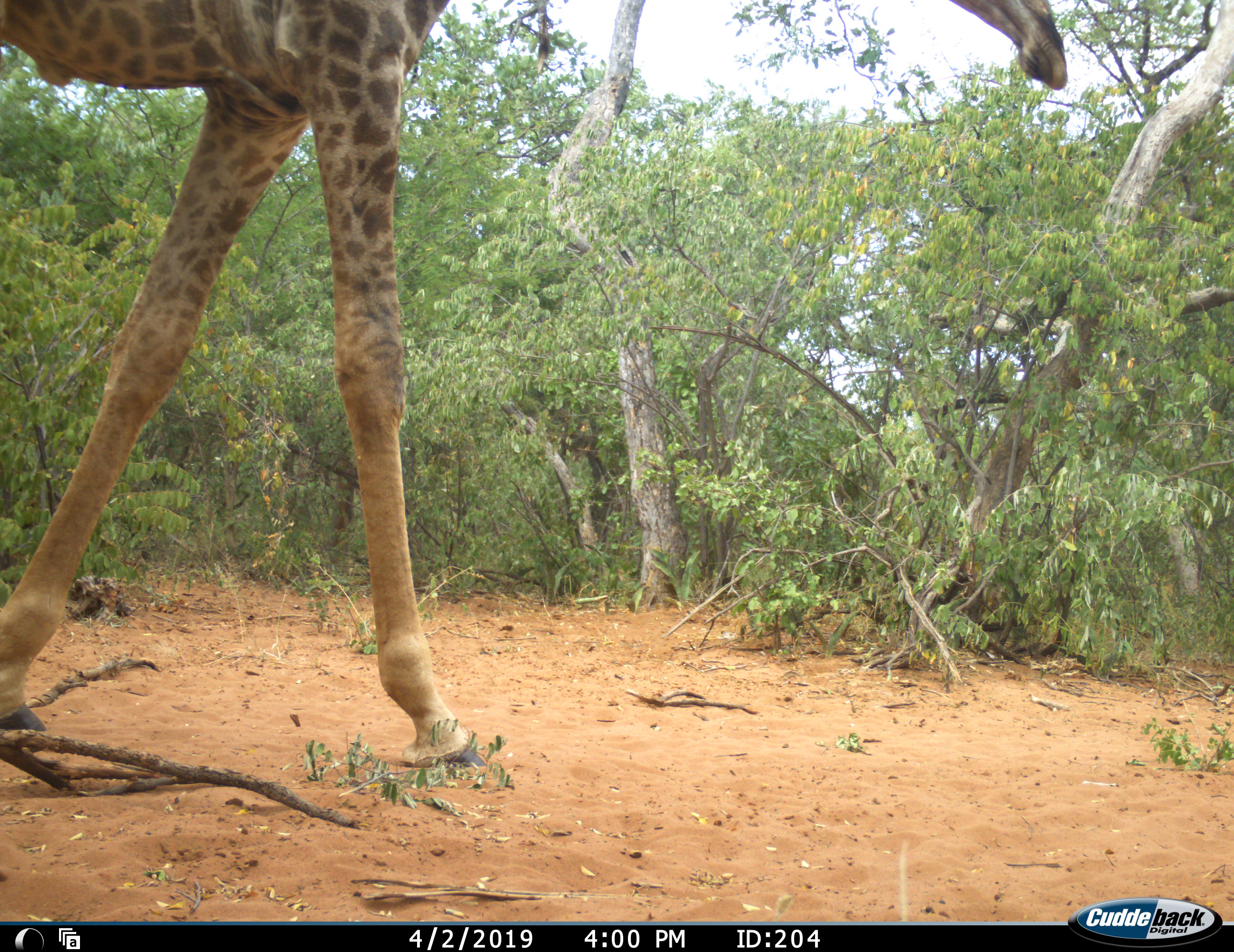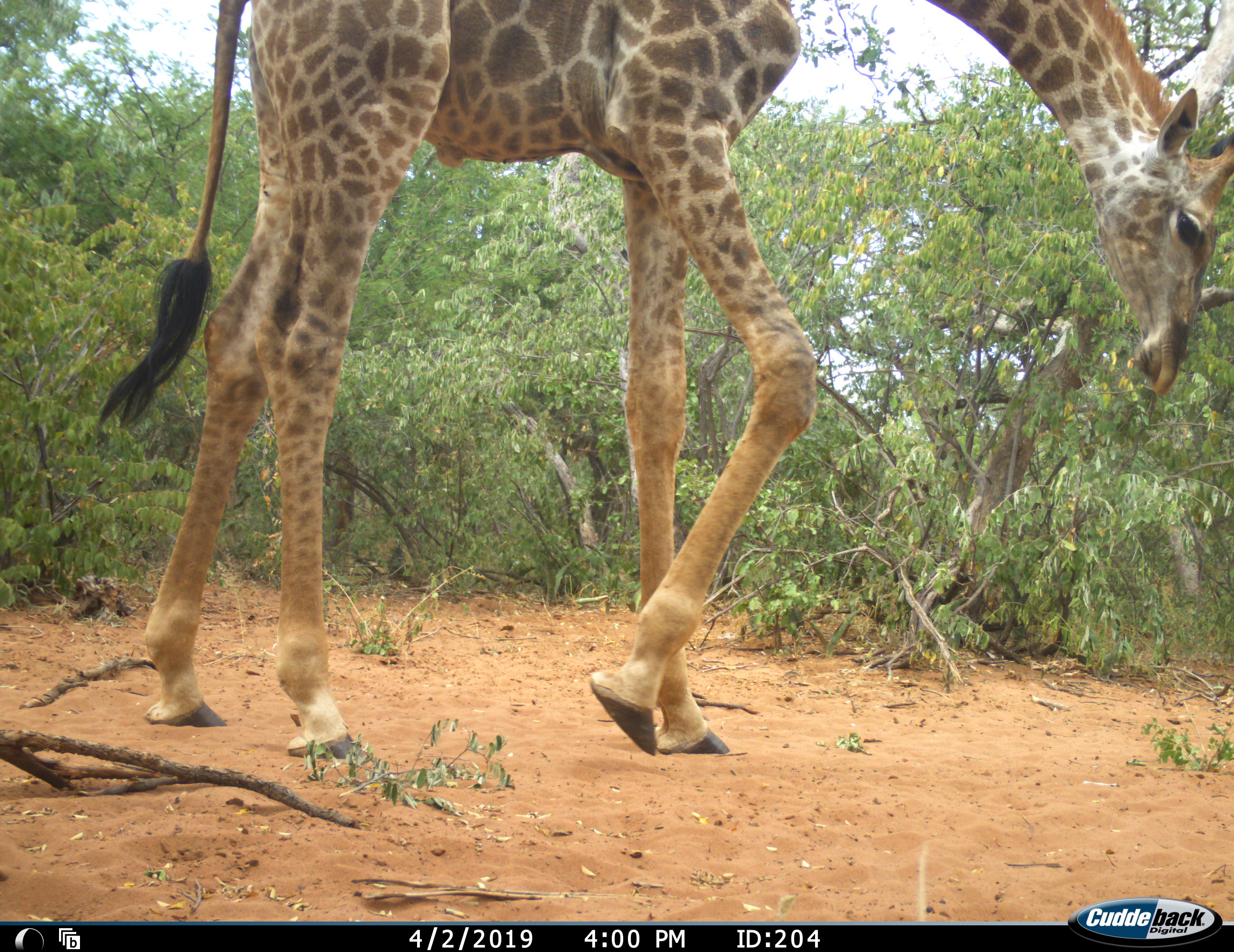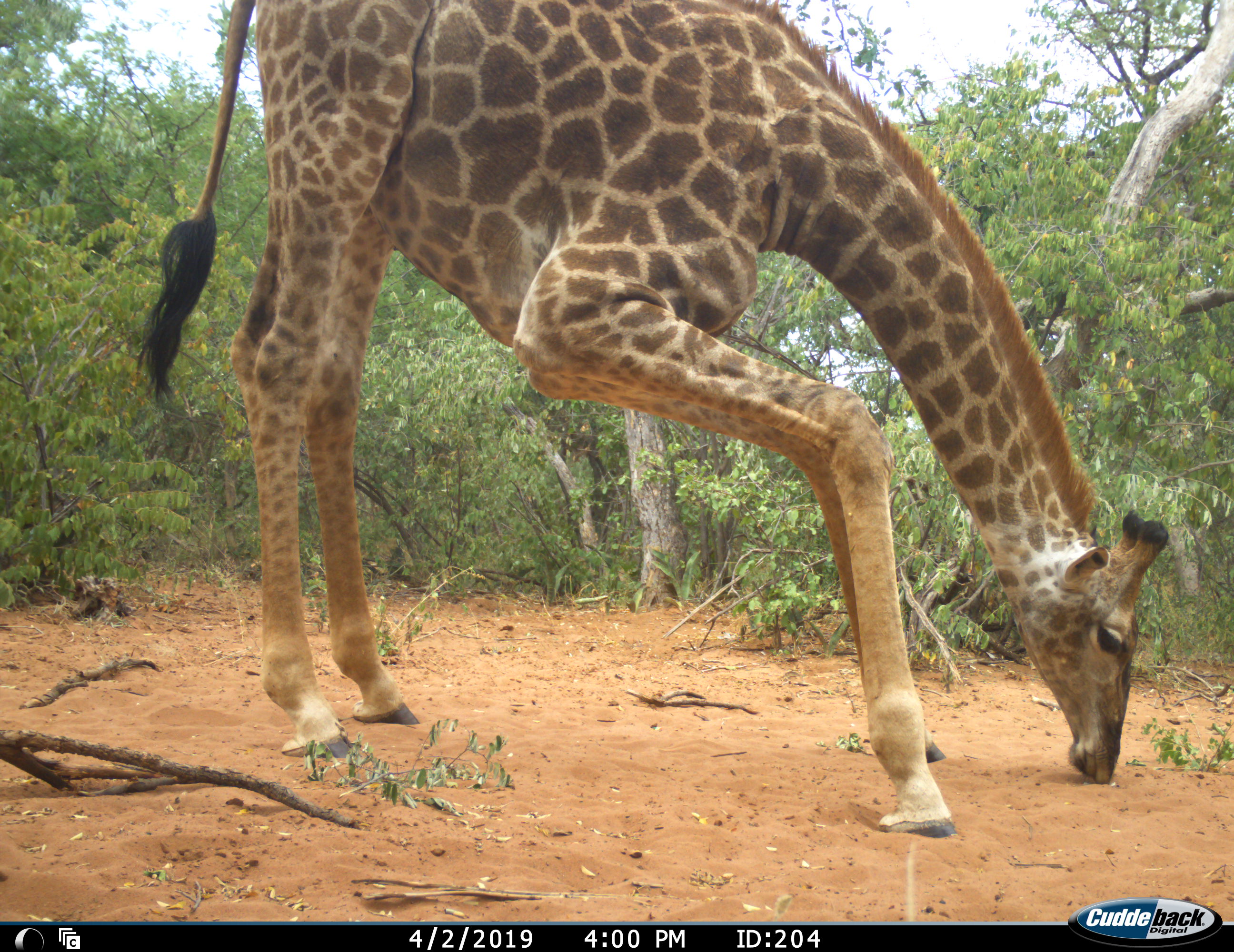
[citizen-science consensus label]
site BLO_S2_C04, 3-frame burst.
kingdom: Animalia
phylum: Chordata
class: Mammalia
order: Artiodactyla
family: Giraffidae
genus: Giraffa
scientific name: Giraffa camelopardalis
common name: giraffe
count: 1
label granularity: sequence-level